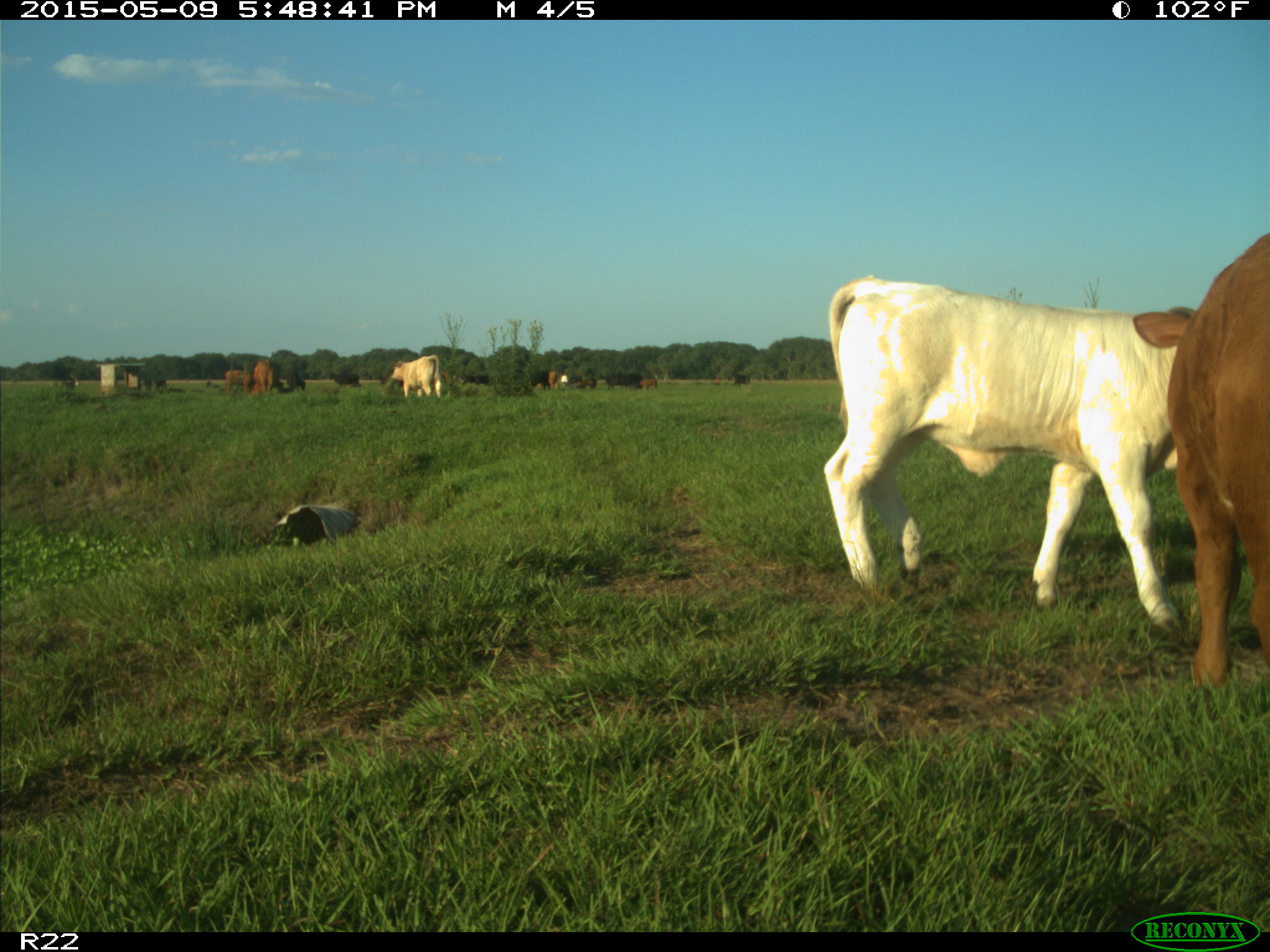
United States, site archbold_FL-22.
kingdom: Animalia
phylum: Chordata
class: Mammalia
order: Artiodactyla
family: Bovidae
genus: Bos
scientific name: Bos taurus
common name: domestic cow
Bos taurus (domestic cow).